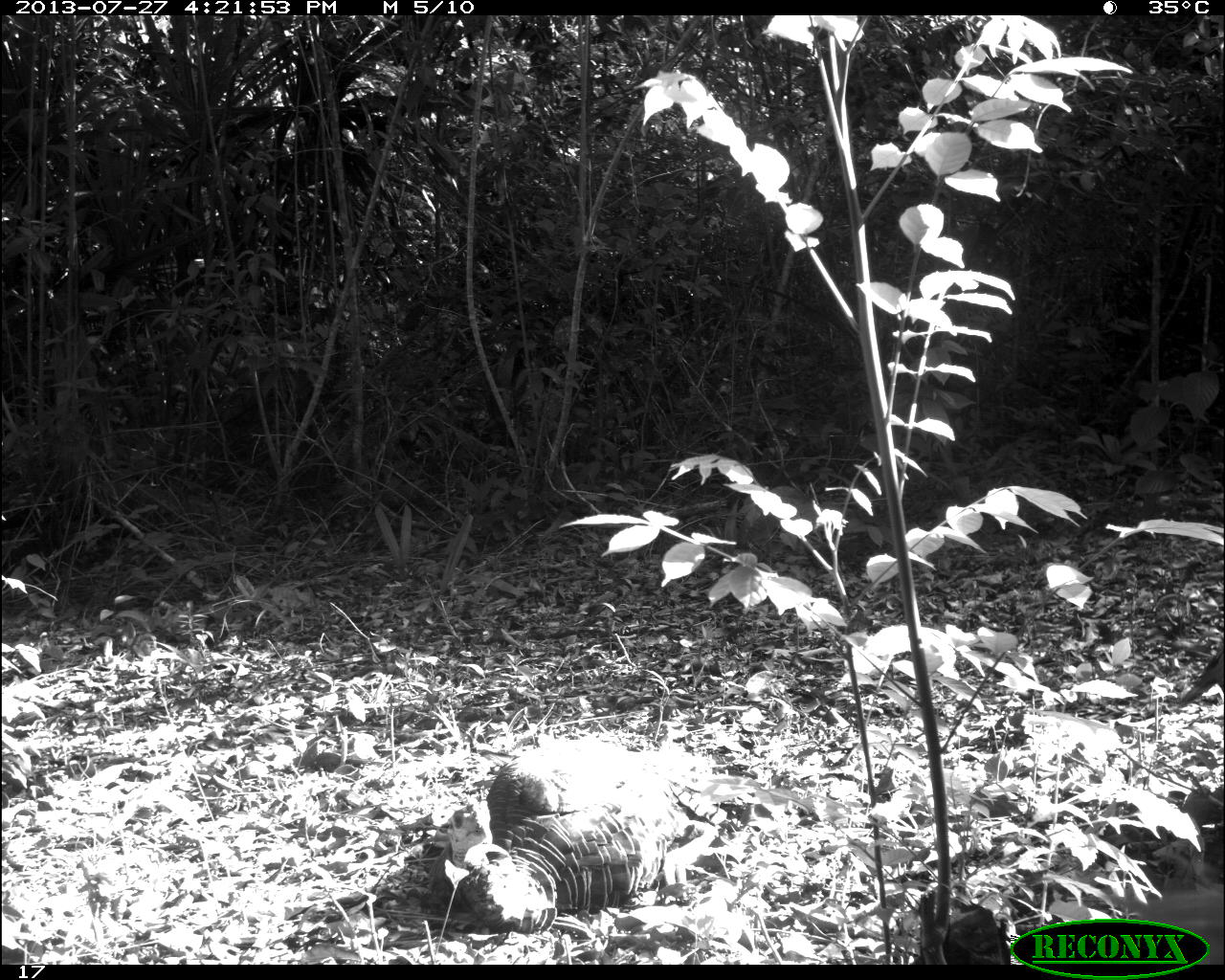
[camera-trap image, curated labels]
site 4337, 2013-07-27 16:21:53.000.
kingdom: Animalia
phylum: Chordata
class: Aves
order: Galliformes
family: Phasianidae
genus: Meleagris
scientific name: Meleagris ocellata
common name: ocellated turkey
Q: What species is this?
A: Meleagris ocellata (ocellated turkey).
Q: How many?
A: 2.